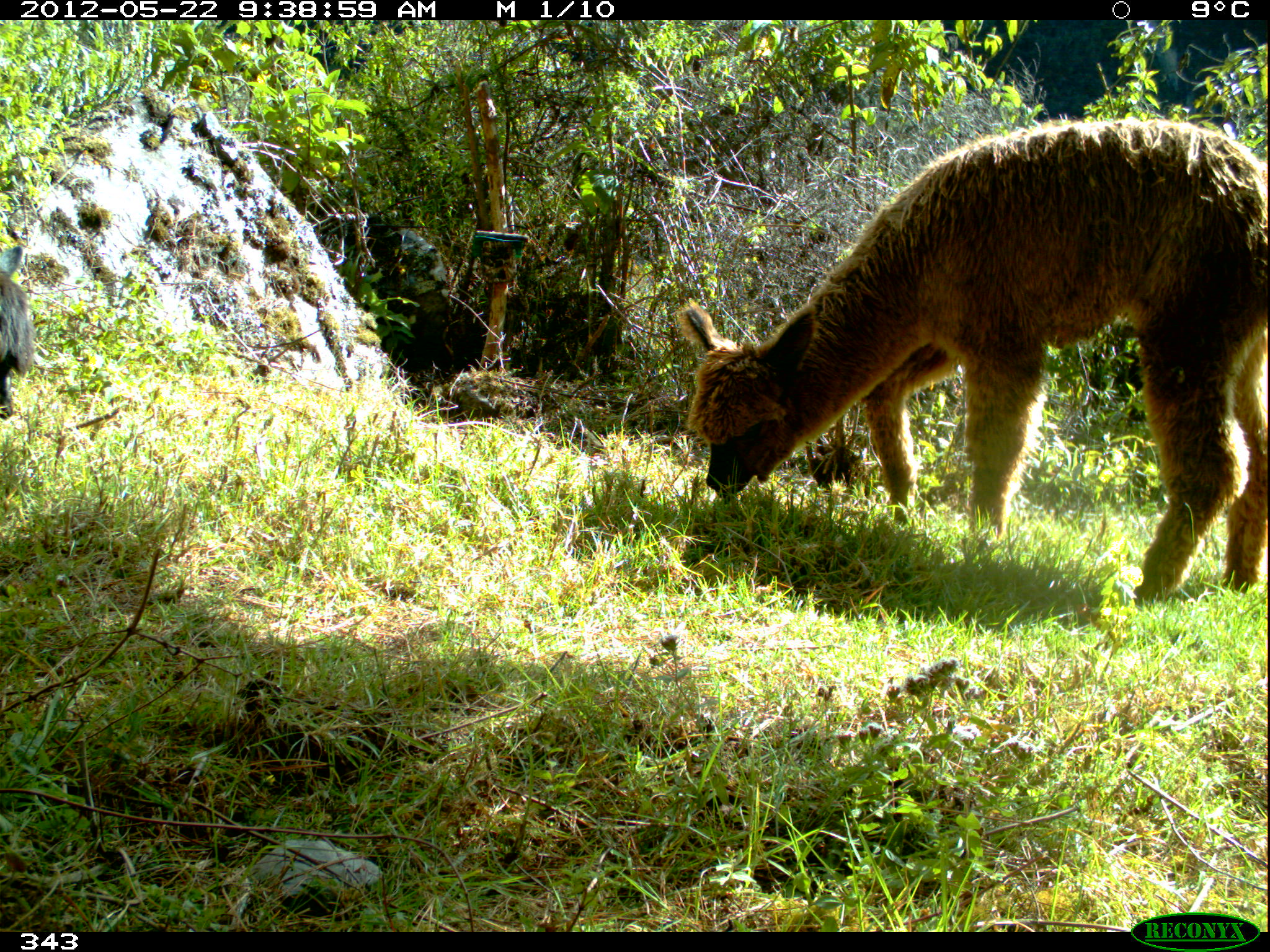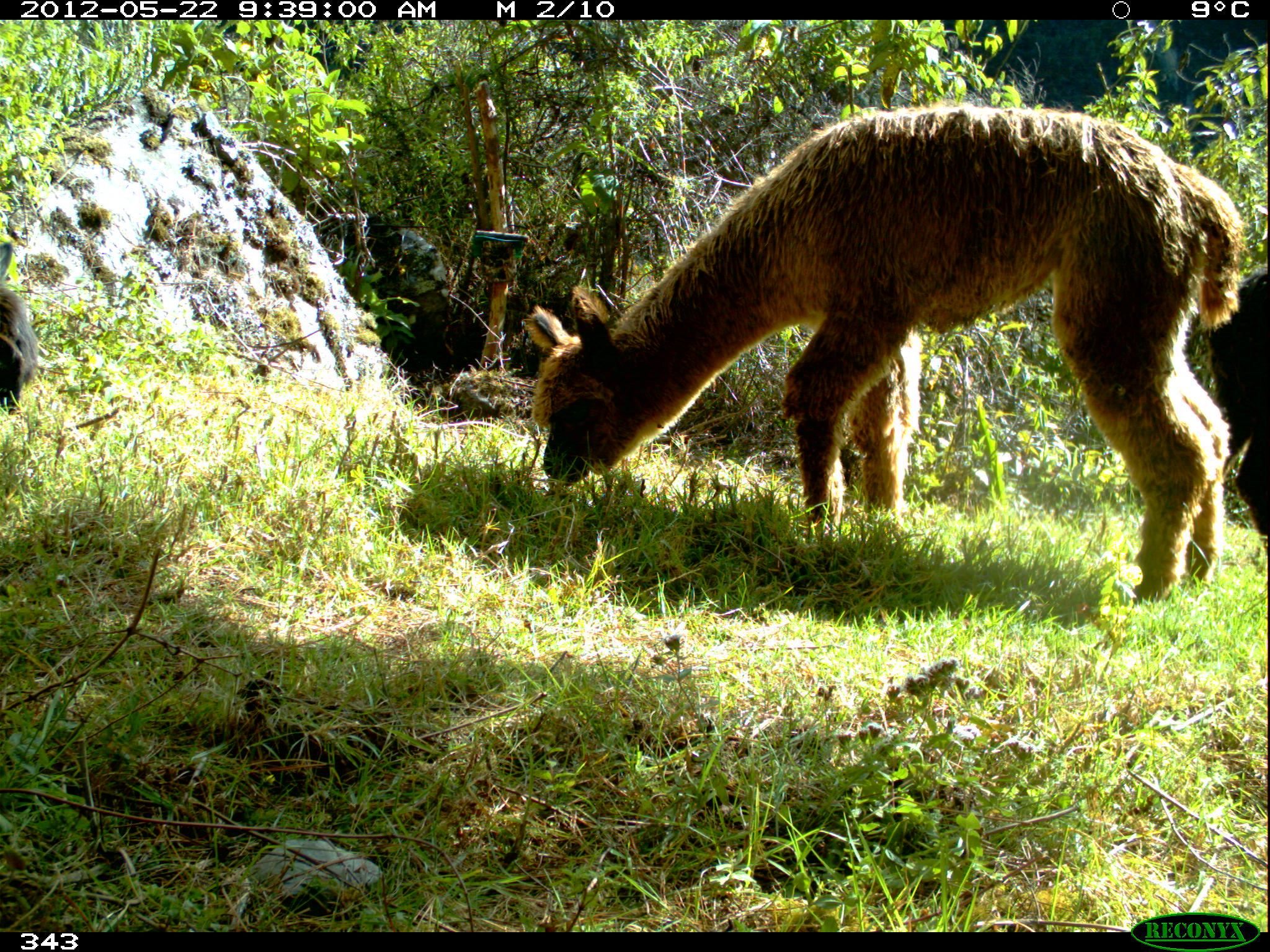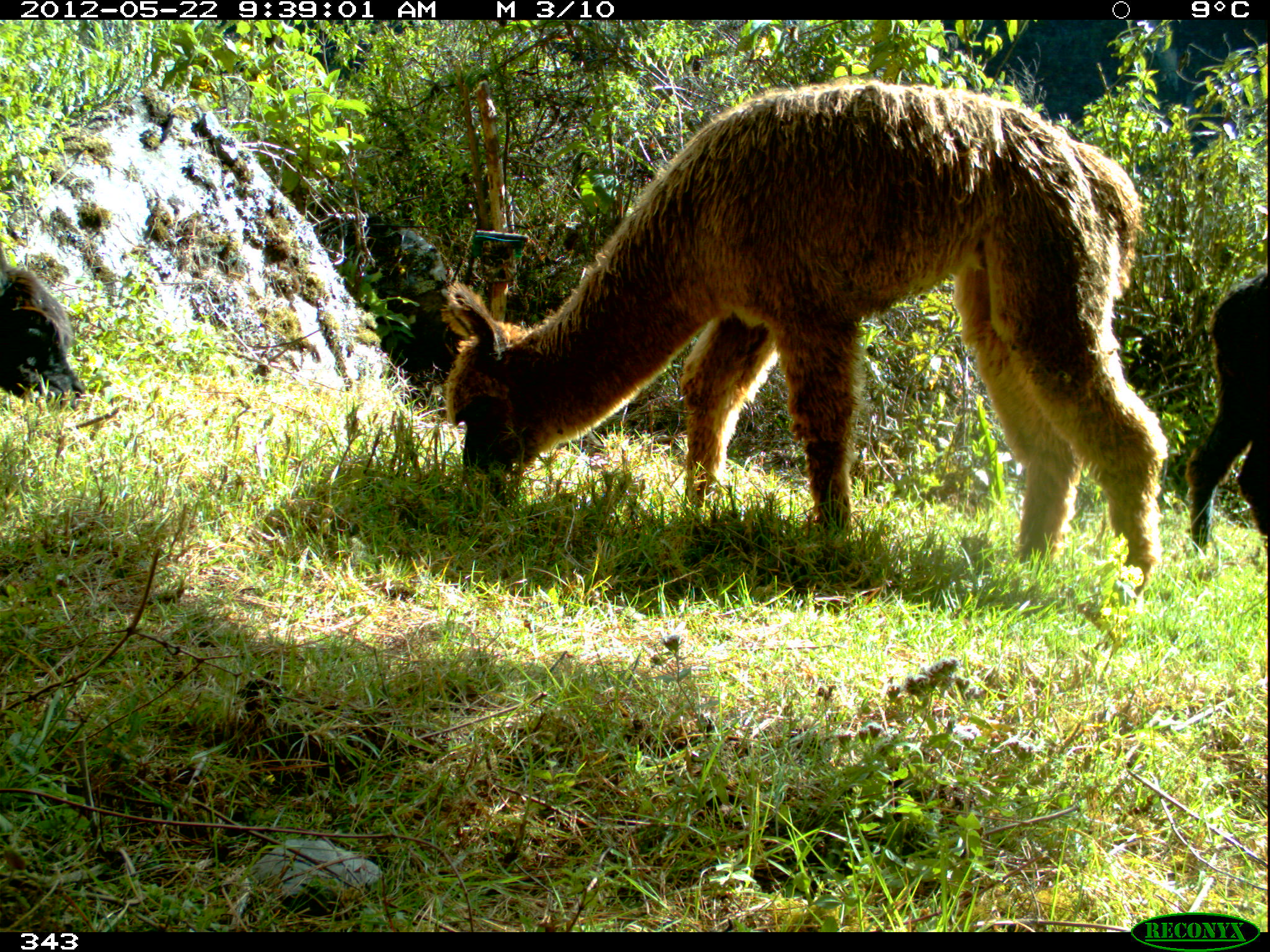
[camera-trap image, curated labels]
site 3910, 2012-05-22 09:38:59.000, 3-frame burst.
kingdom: Animalia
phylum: Chordata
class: Mammalia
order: Artiodactyla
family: Camelidae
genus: Vicugna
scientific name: Vicugna pacos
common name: alpaca